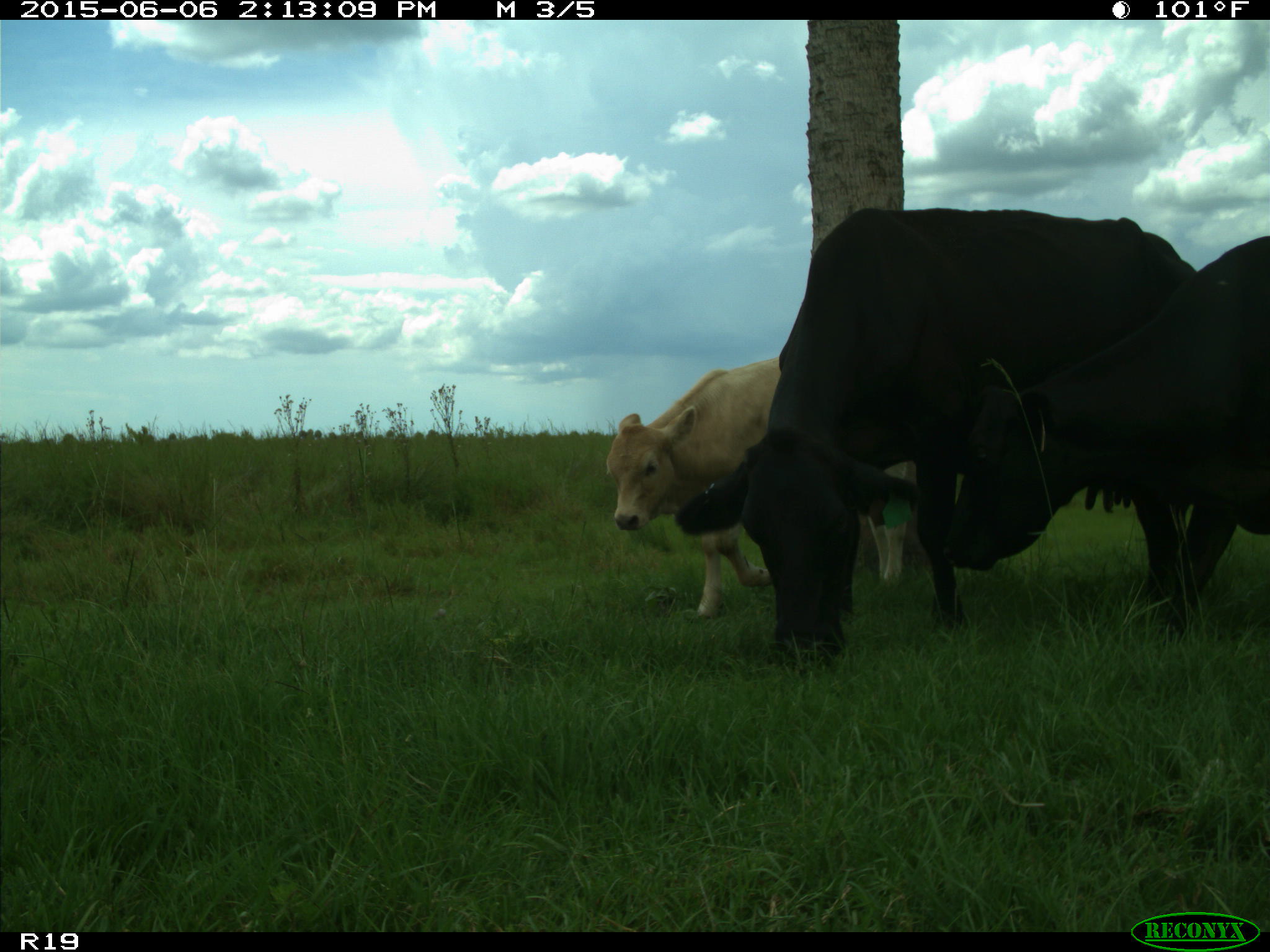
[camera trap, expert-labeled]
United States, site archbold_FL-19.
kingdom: Animalia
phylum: Chordata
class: Mammalia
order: Artiodactyla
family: Bovidae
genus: Bos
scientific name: Bos taurus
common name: domestic cow